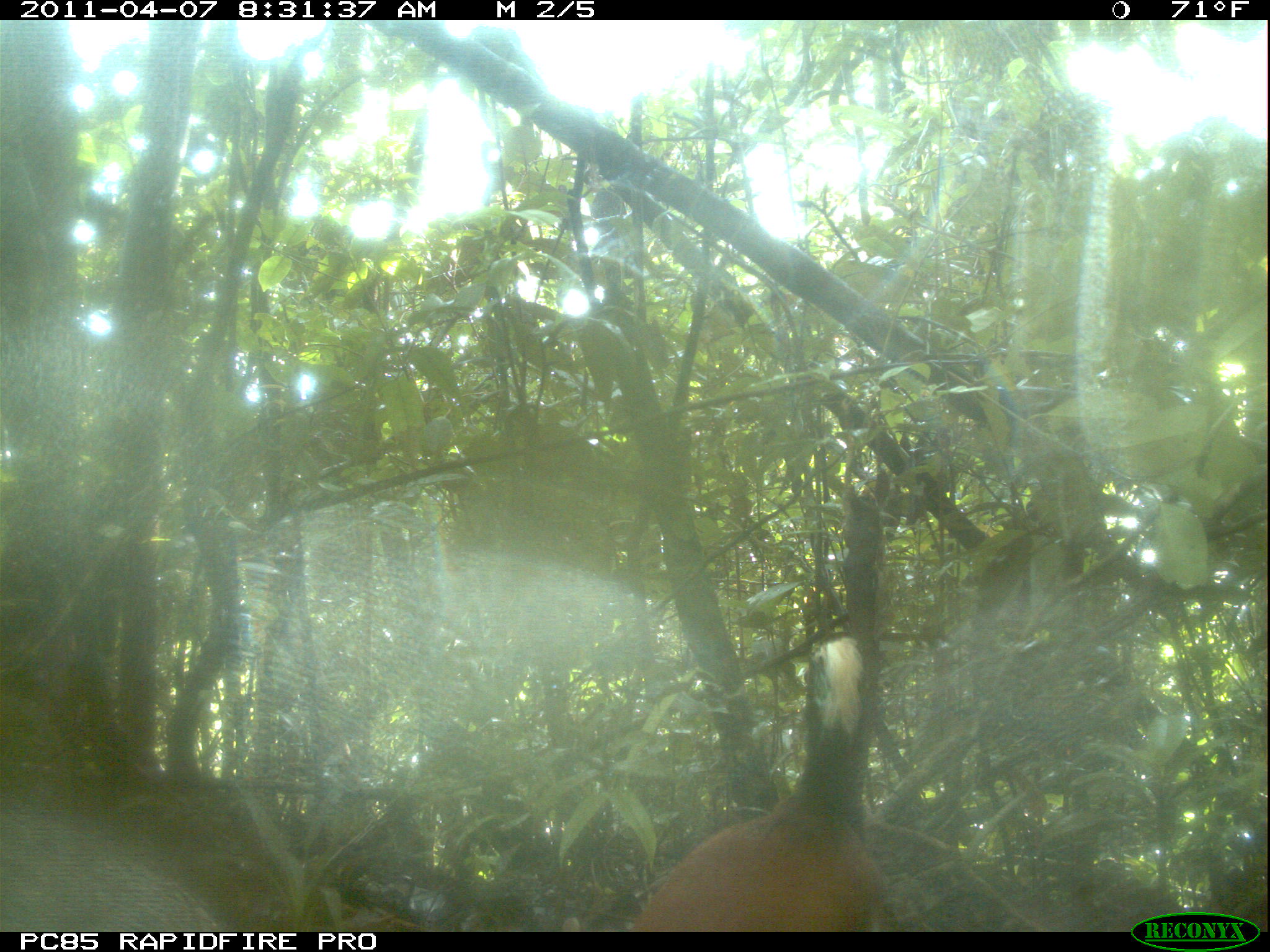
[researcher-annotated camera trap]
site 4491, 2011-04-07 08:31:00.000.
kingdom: Animalia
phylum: Chordata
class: Aves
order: Pelecaniformes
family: Threskiornithidae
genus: Lophotibis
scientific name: Lophotibis cristata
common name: madagascan ibis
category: lophotibis cristataa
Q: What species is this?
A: Lophotibis cristataa (madagascan ibis) (Lophotibis cristata).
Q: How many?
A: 2.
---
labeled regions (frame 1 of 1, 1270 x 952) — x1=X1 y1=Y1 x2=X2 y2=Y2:
lophotibis cristataa: x1=625 y1=628 x2=892 y2=931